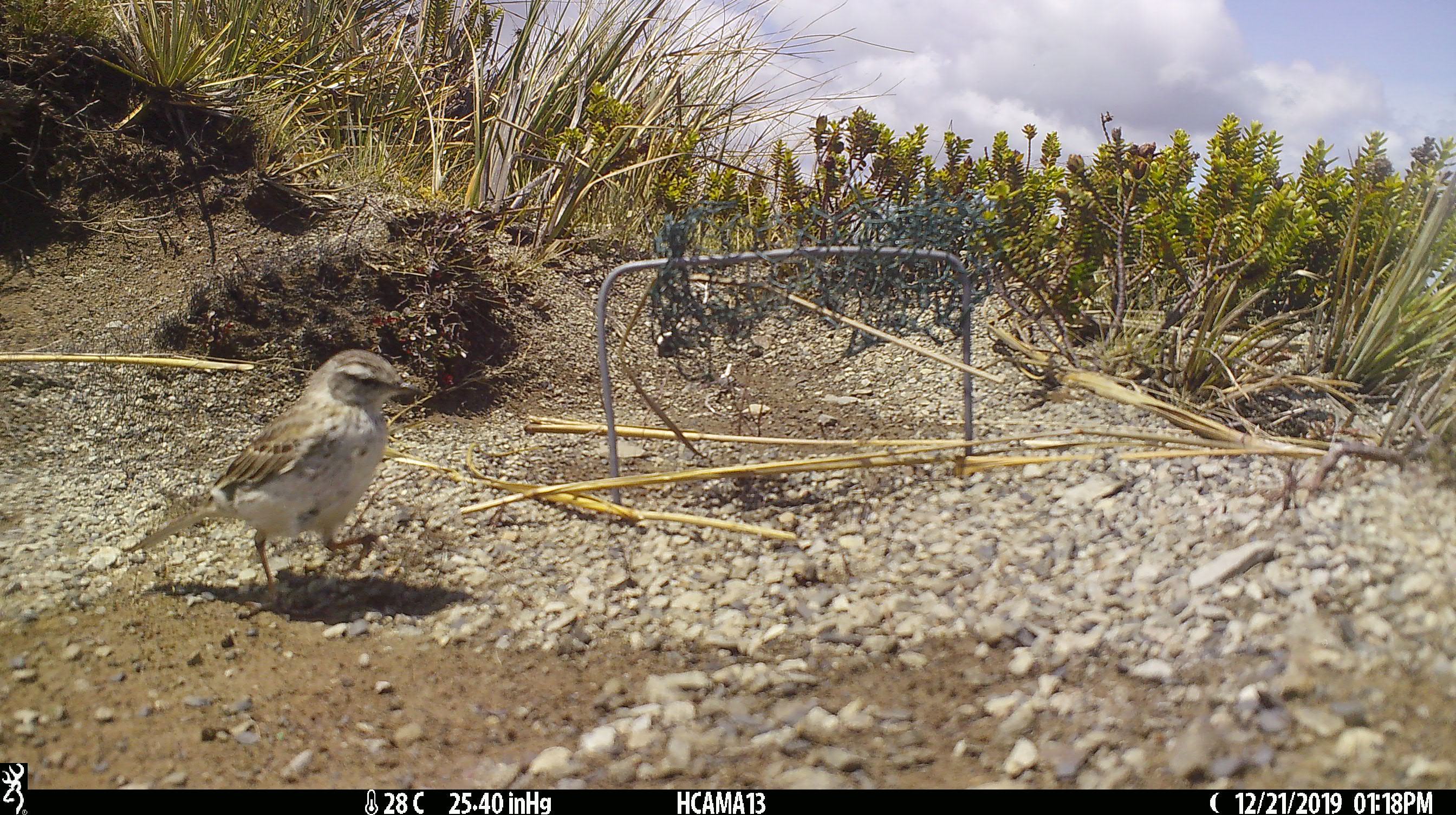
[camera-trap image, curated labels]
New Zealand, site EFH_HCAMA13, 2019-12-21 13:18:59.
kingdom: Animalia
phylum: Chordata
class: Aves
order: Passeriformes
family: Motacillidae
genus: Anthus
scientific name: Anthus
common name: pipit